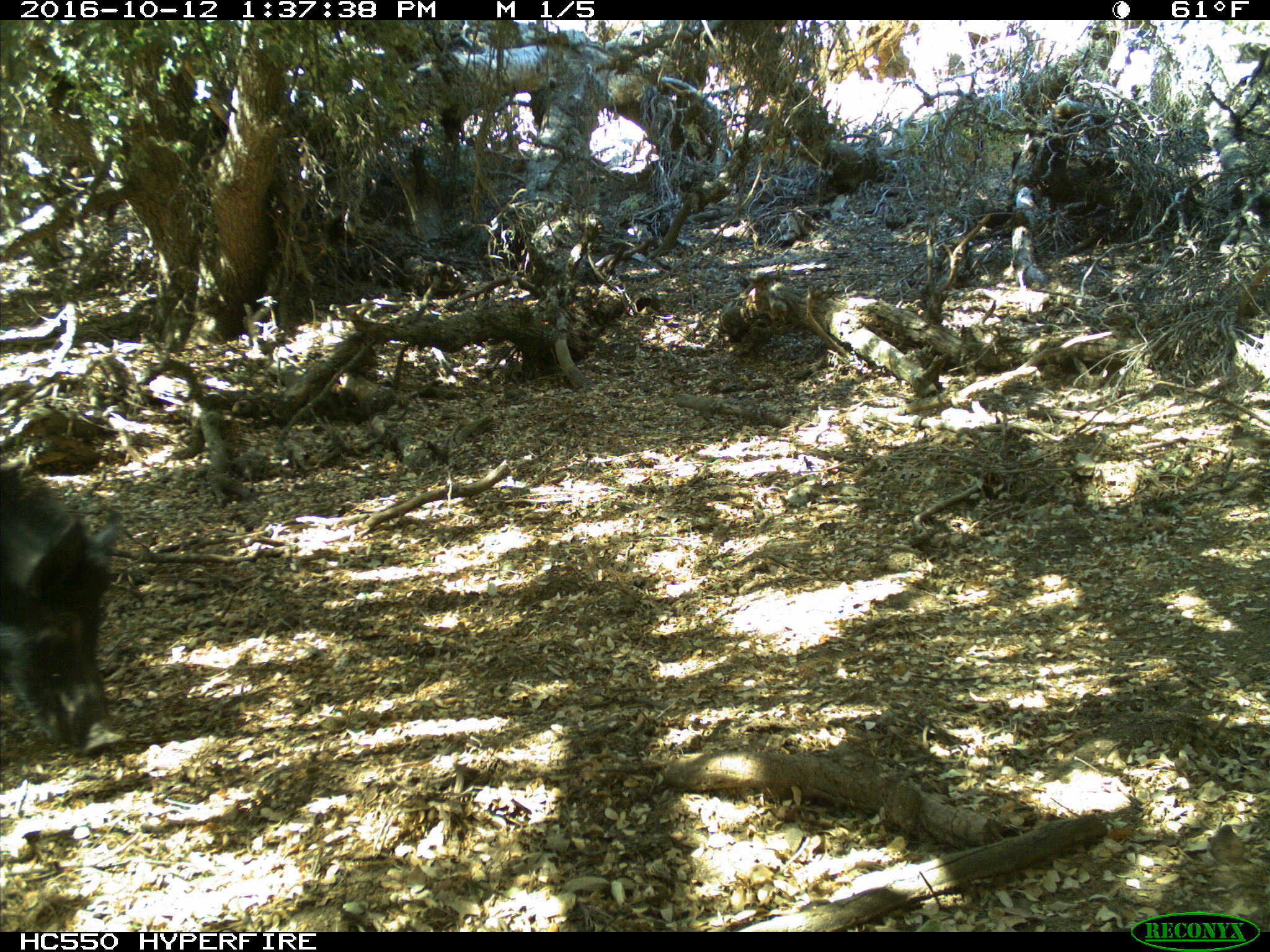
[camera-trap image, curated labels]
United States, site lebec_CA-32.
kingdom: Animalia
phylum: Chordata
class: Mammalia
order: Artiodactyla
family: Suidae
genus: Sus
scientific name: Sus scrofa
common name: wild boar